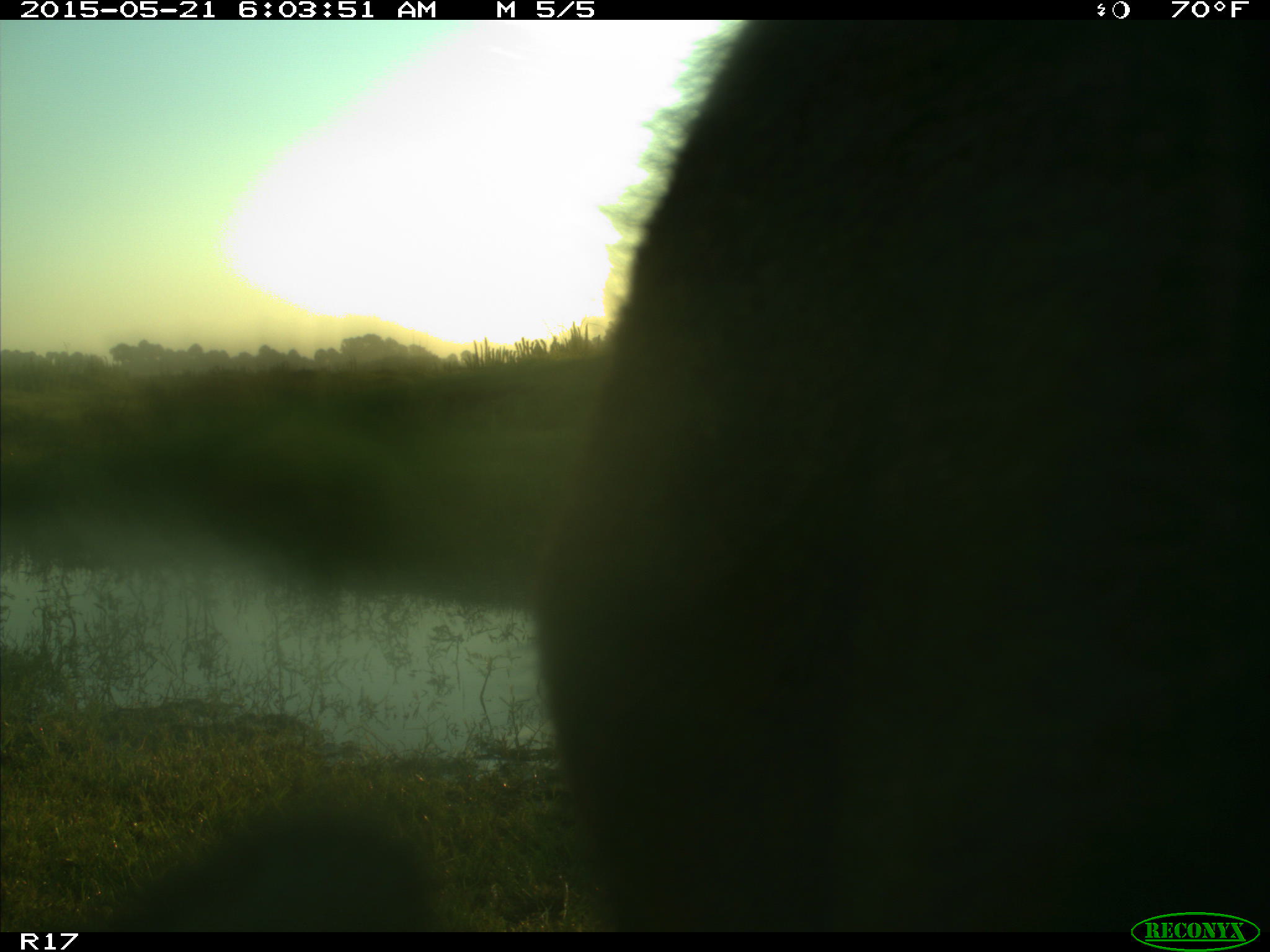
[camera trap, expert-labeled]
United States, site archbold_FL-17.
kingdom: Animalia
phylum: Chordata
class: Mammalia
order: Artiodactyla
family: Bovidae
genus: Bos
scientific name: Bos taurus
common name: domestic cow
Bos taurus (domestic cow).